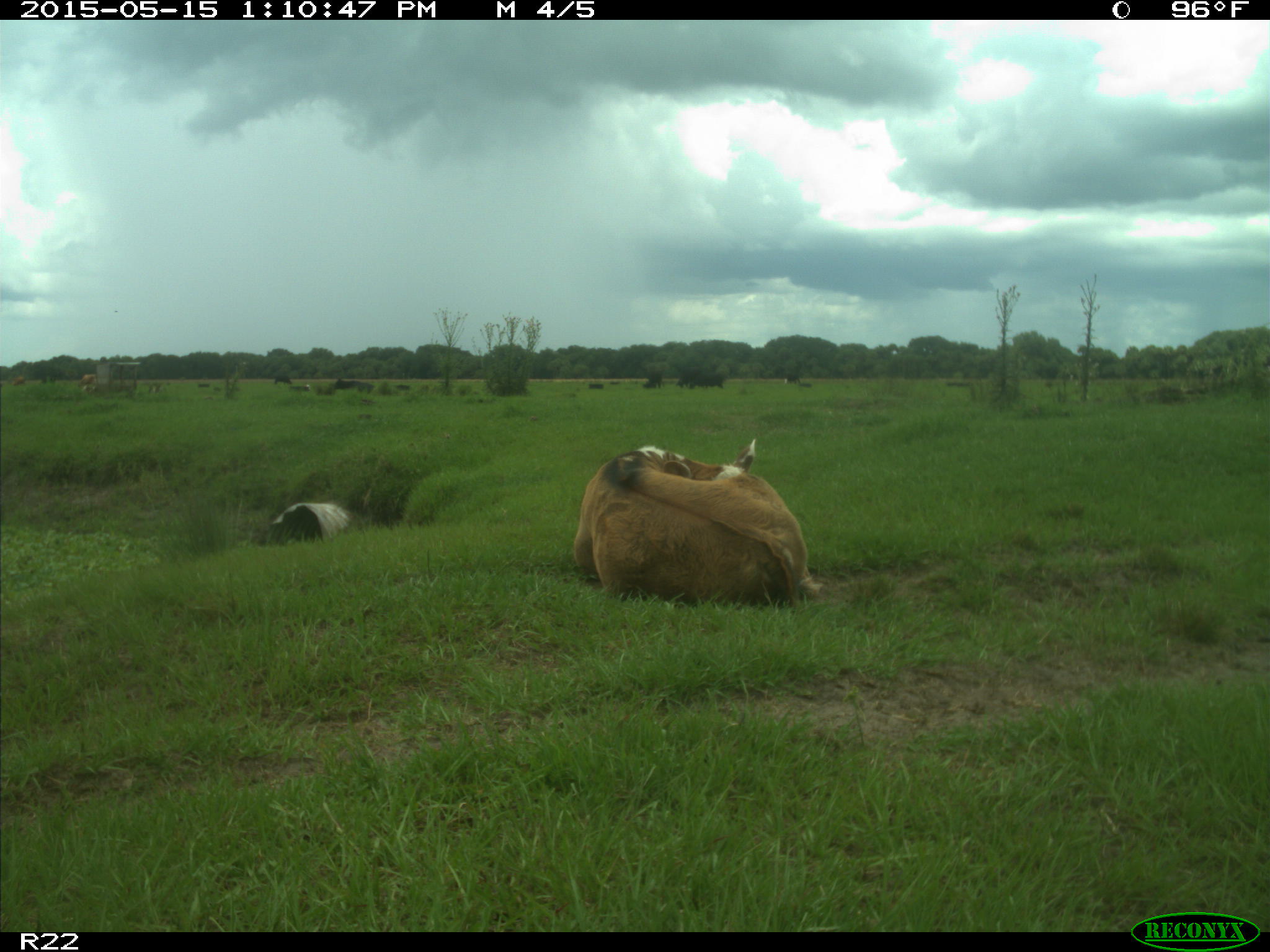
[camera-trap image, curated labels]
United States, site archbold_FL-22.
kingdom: Animalia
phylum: Chordata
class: Mammalia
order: Artiodactyla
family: Bovidae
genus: Bos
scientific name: Bos taurus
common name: domestic cow